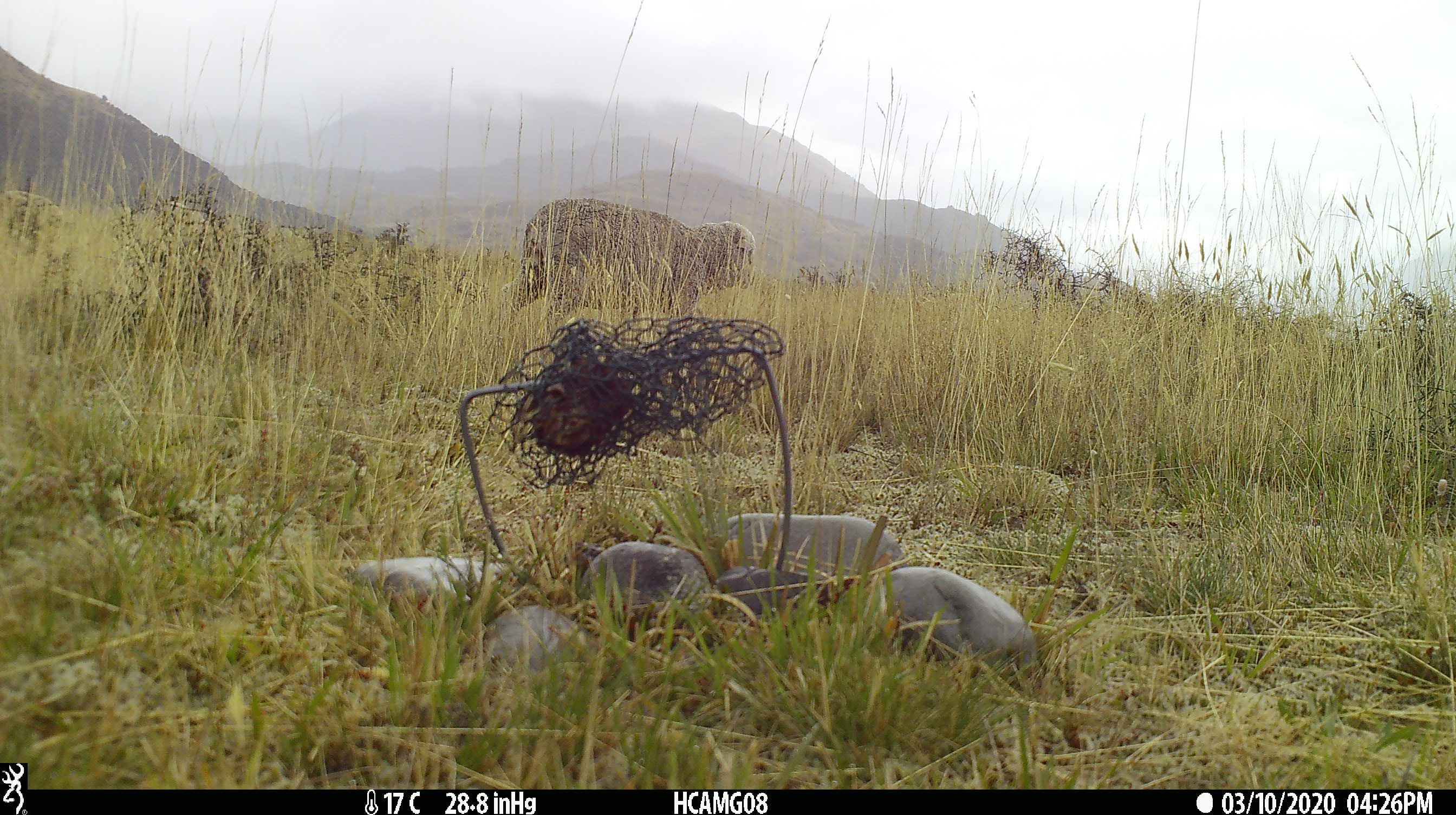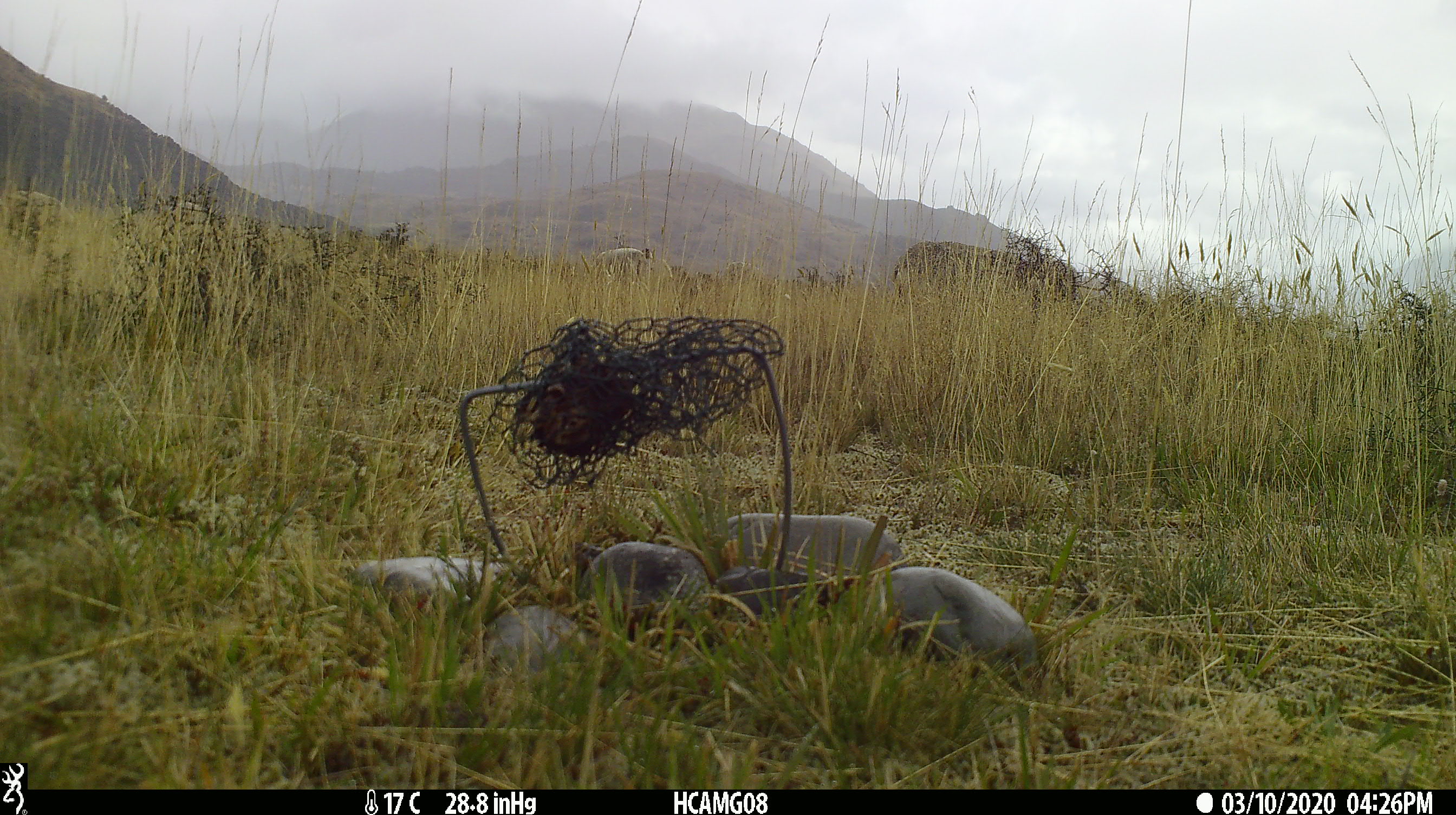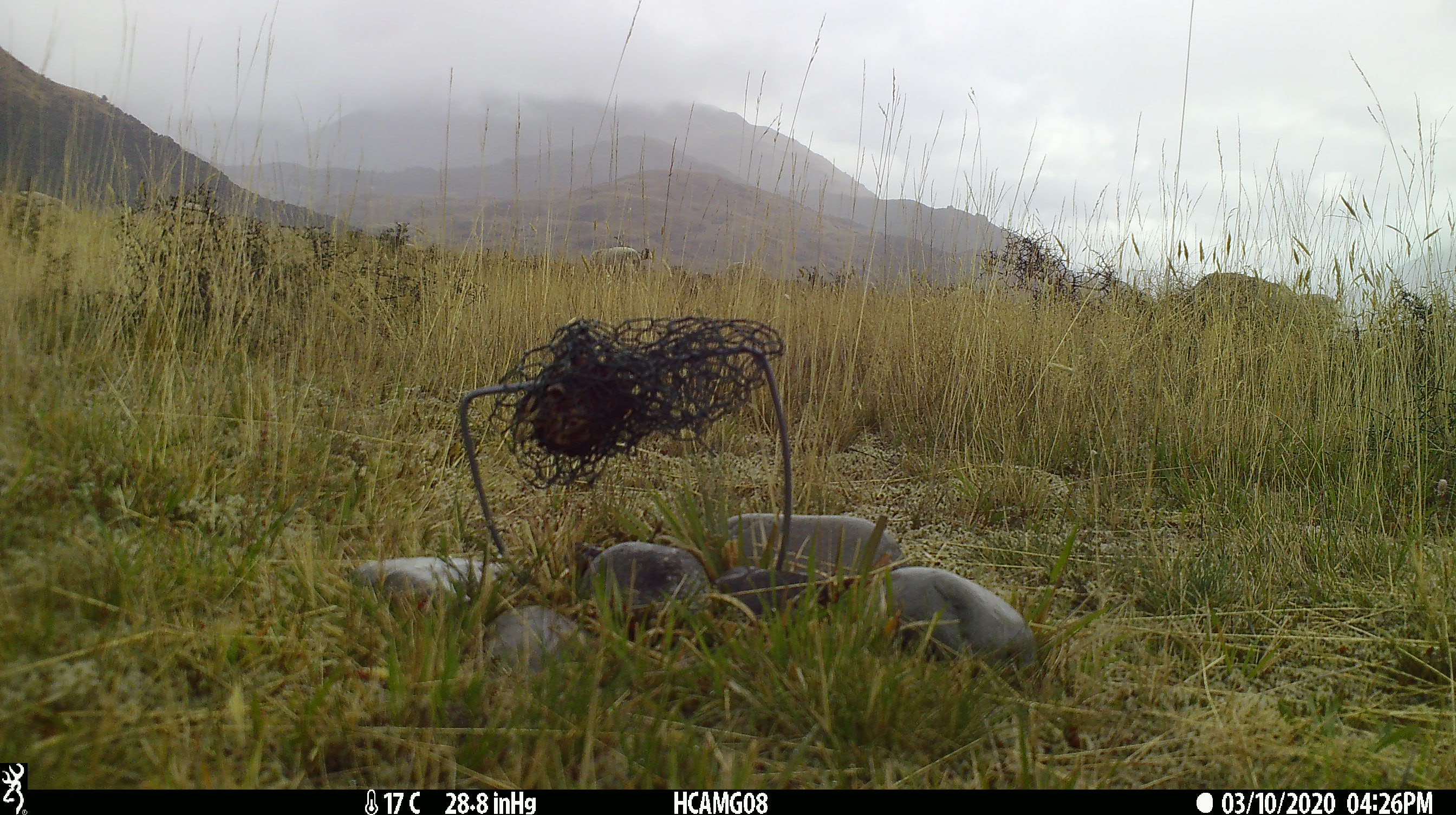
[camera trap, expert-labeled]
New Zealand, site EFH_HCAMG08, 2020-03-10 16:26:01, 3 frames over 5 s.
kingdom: Animalia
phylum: Chordata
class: Mammalia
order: Artiodactyla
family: Bovidae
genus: Ovis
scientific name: Ovis aries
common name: domestic sheep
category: sheep